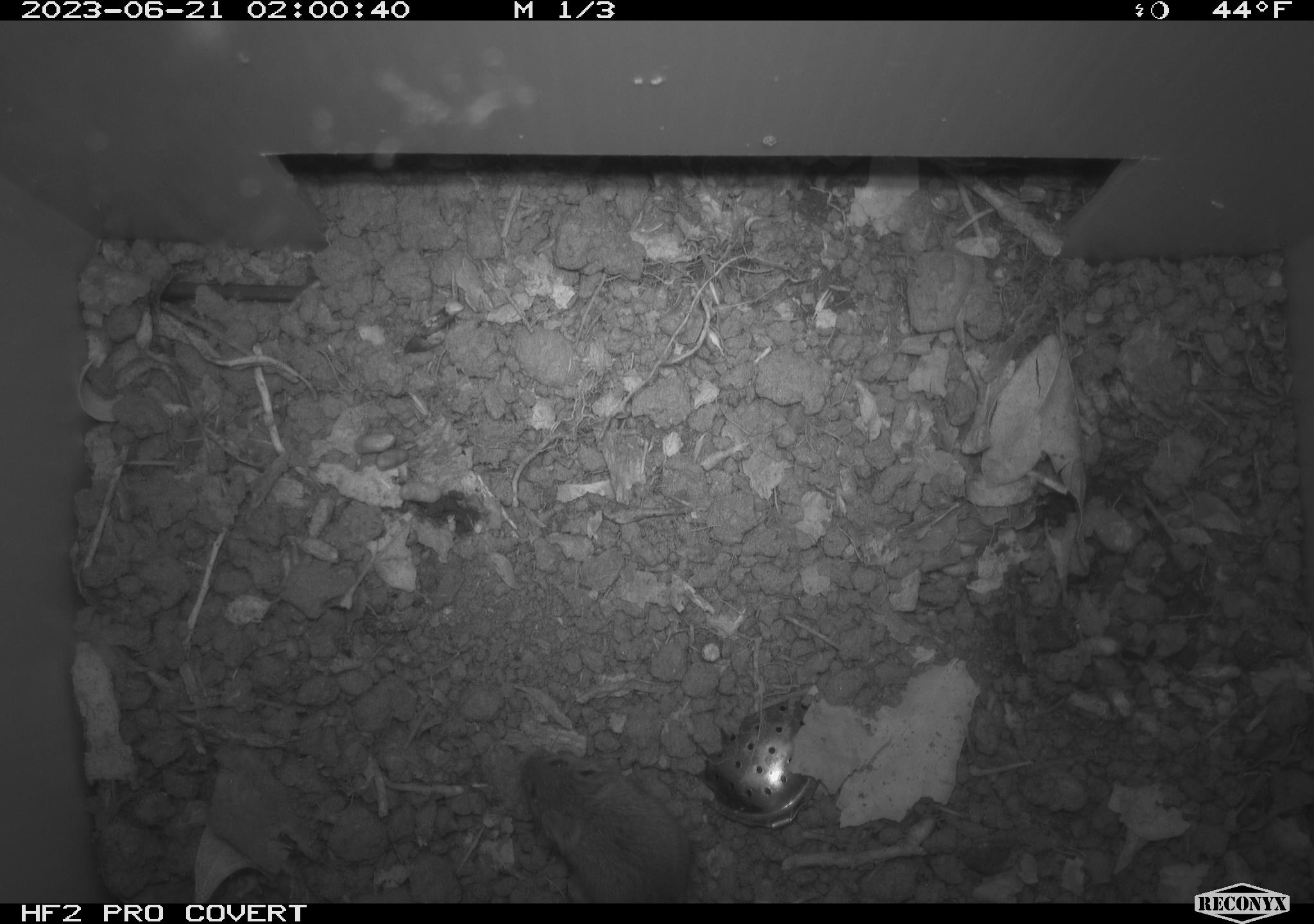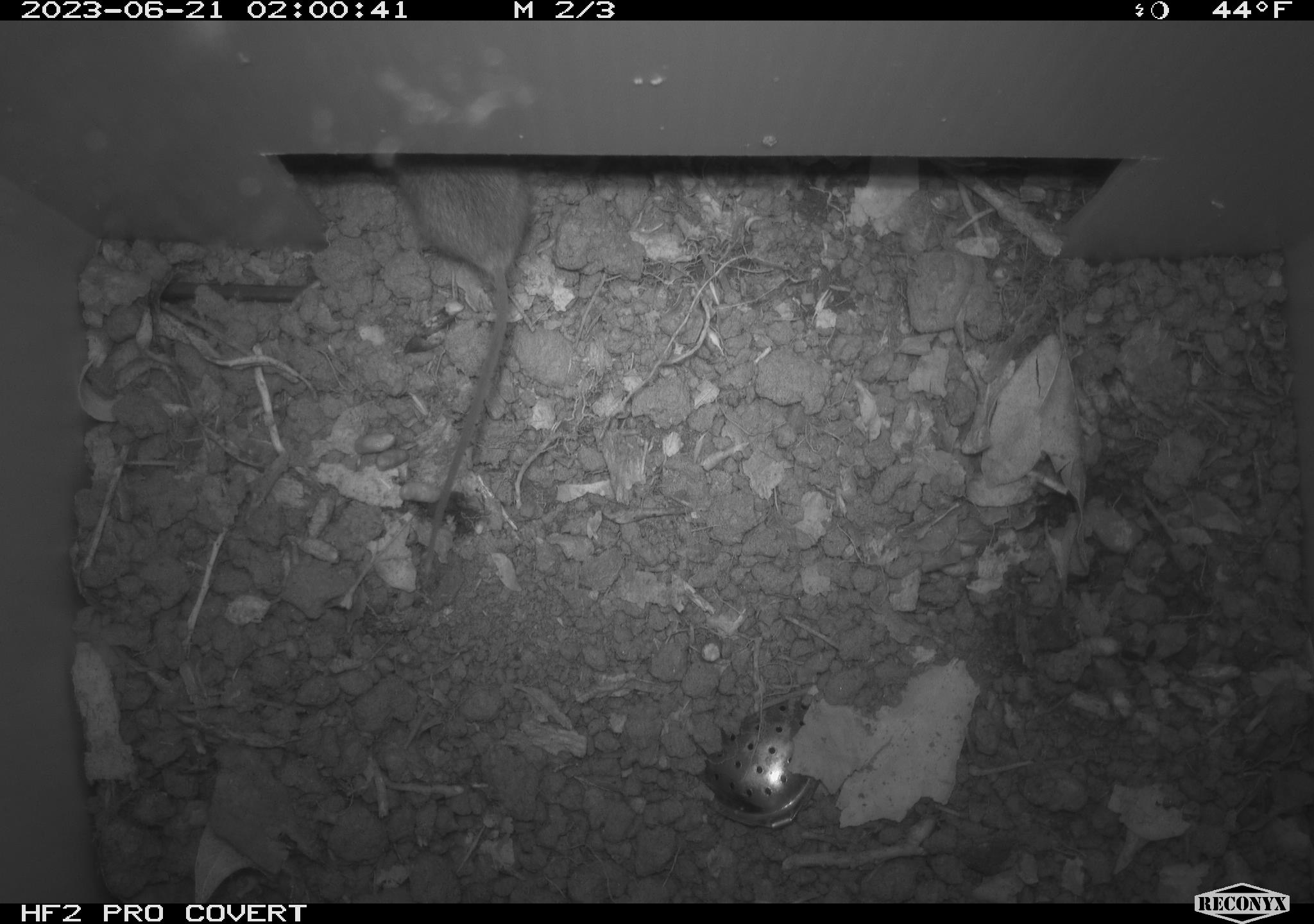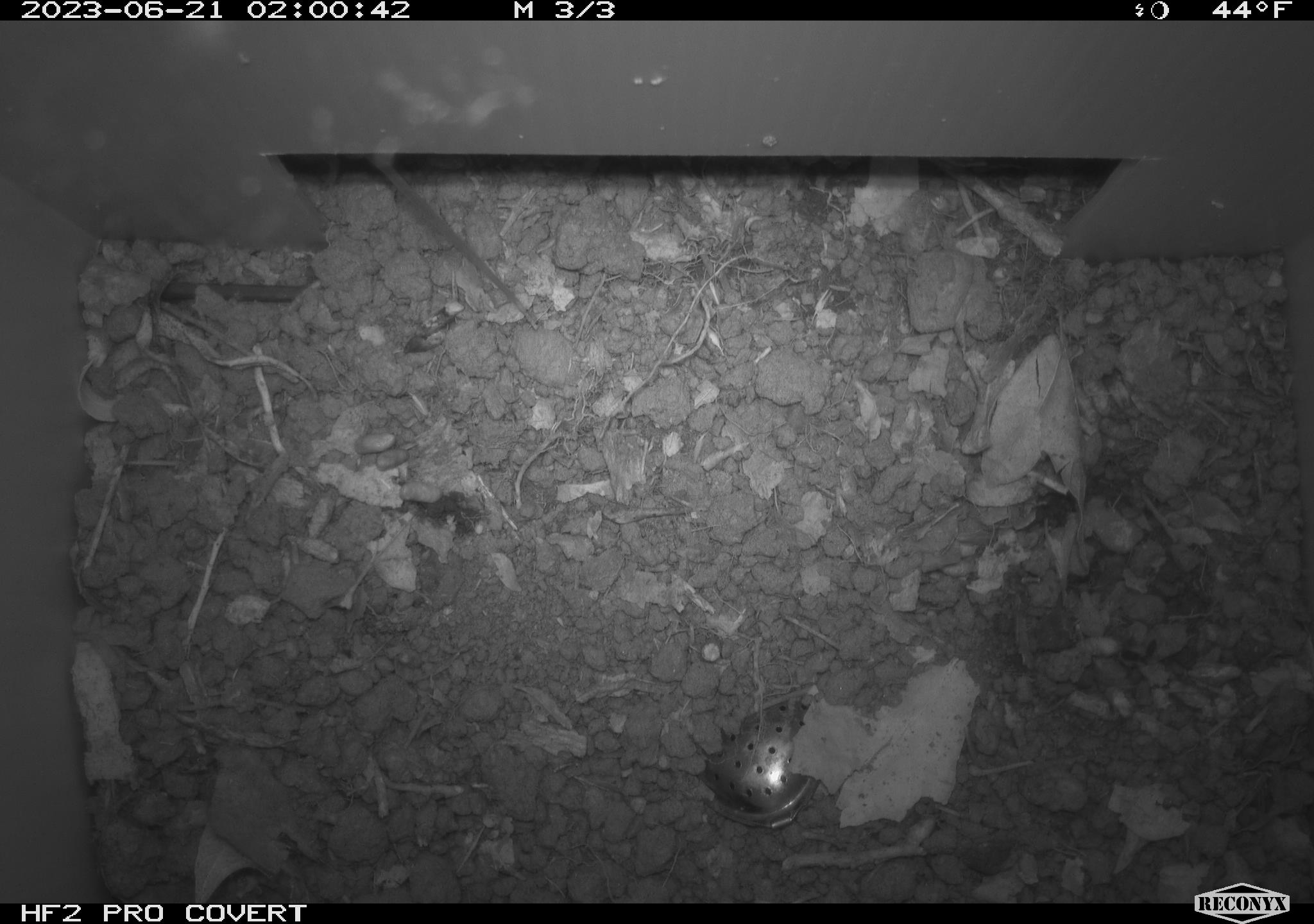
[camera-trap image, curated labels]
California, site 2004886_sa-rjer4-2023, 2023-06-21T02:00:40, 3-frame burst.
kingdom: Animalia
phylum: Chordata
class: Mammalia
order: Rodentia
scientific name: Rodentia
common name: mouse species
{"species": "mouse species (Rodentia)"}